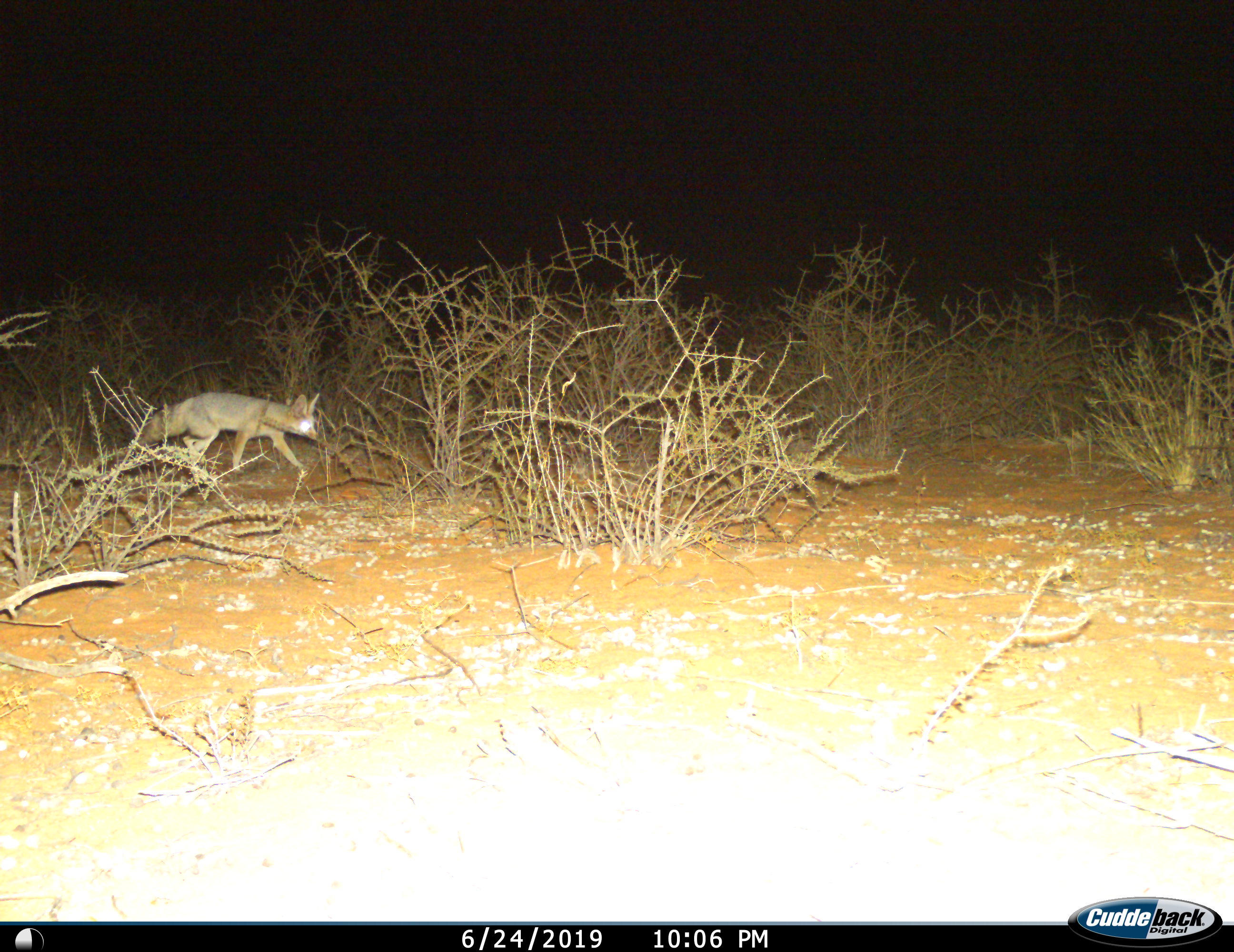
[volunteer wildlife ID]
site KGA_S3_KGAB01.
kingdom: Animalia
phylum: Chordata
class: Mammalia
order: Carnivora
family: Canidae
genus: Vulpes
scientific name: Vulpes chama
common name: cape fox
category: foxcape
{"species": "foxcape (cape fox) (Vulpes chama)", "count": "1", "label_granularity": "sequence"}